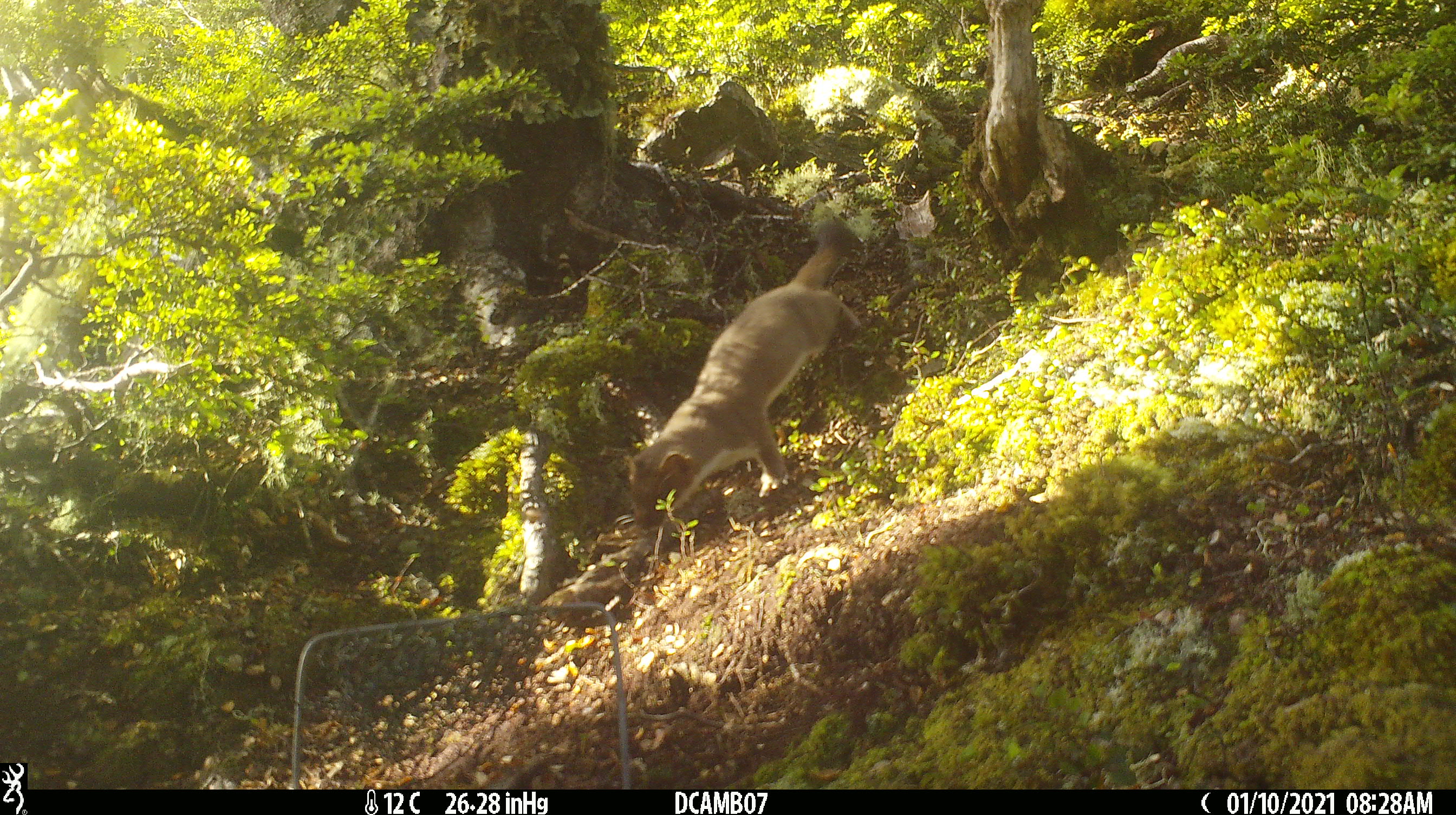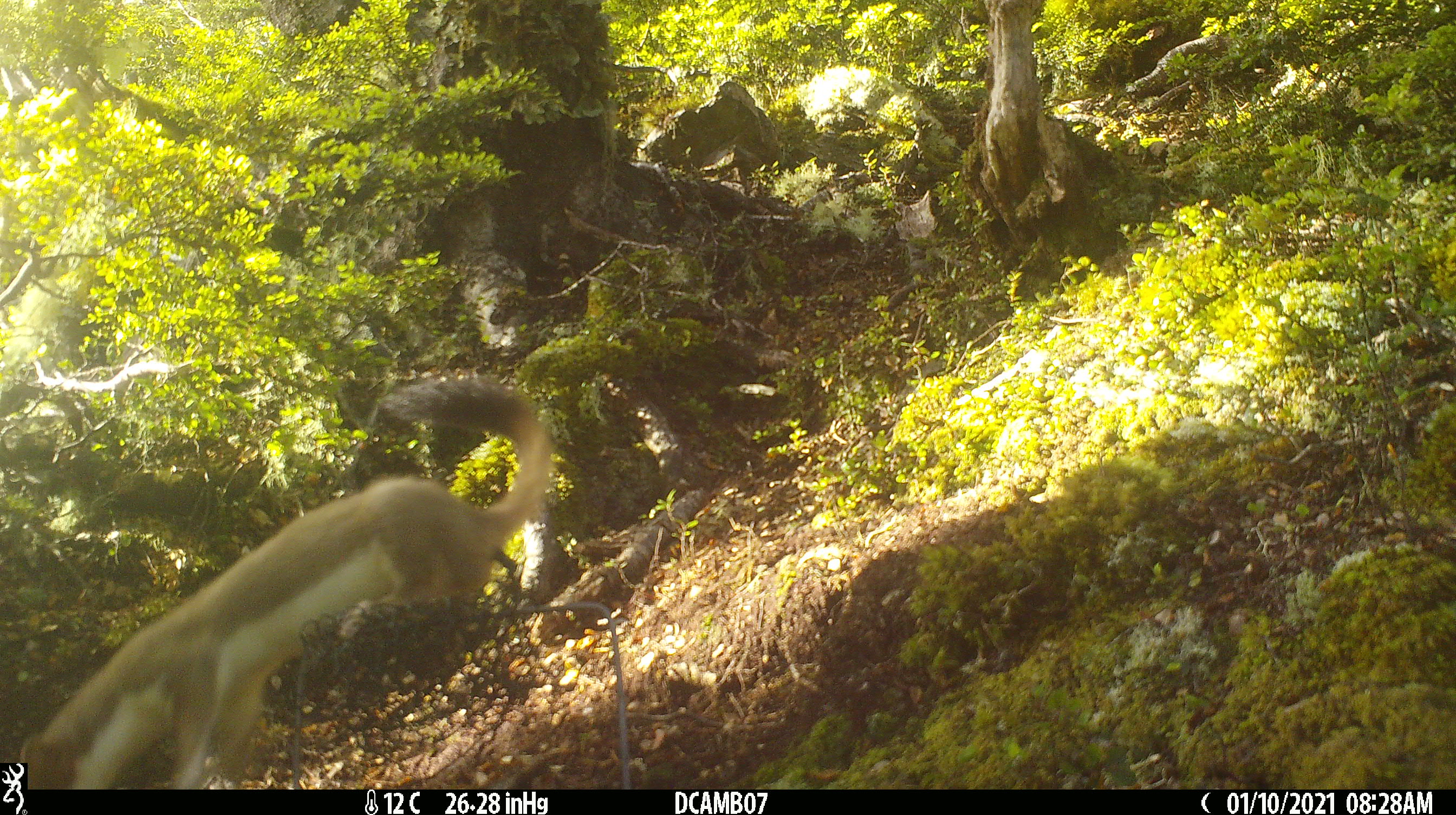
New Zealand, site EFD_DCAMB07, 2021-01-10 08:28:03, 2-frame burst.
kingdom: Animalia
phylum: Chordata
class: Mammalia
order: Carnivora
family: Mustelidae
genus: Mustela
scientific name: Mustela erminea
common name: stoat